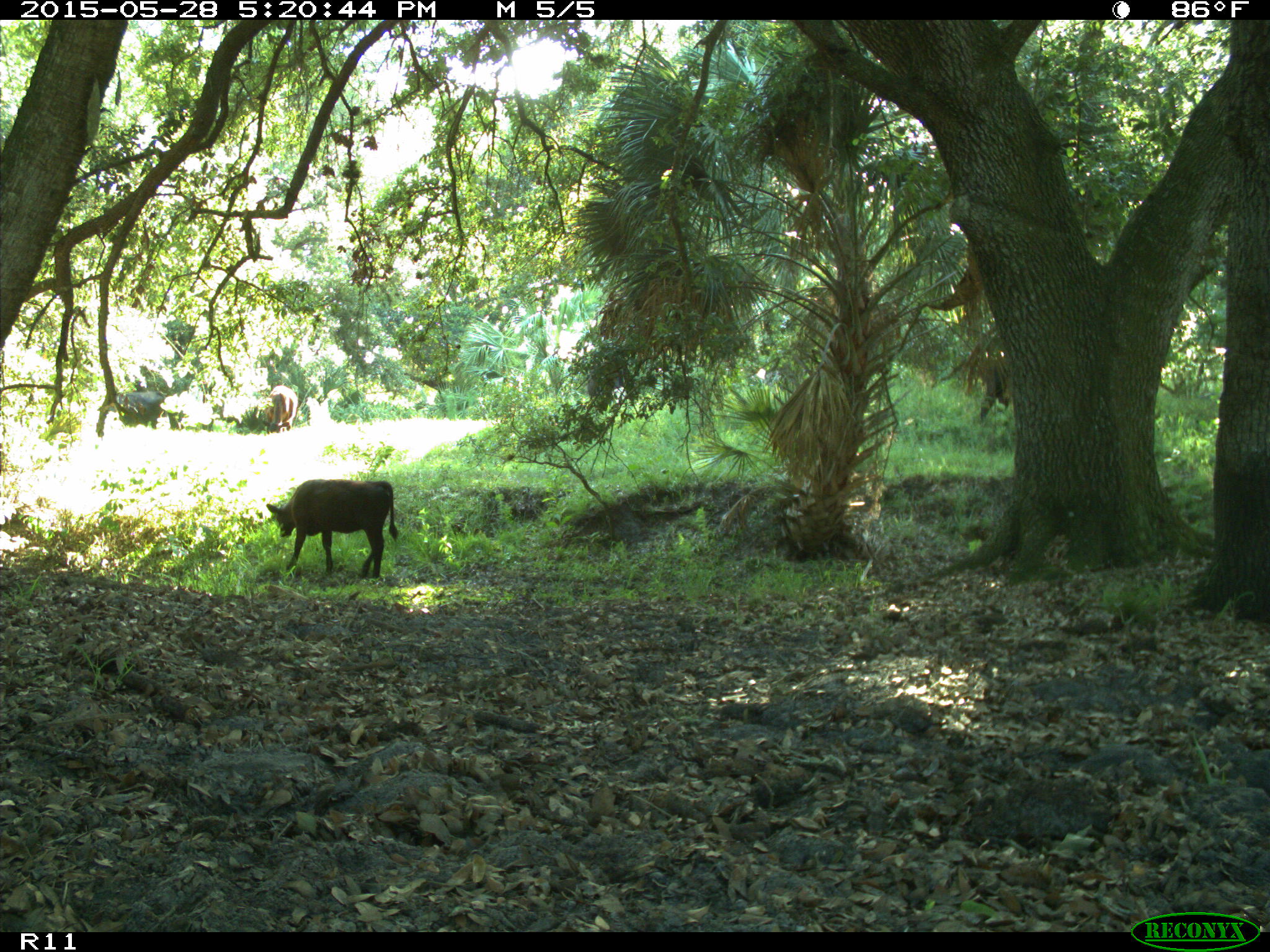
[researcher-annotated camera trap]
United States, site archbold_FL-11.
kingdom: Animalia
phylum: Chordata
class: Mammalia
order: Artiodactyla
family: Bovidae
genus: Bos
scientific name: Bos taurus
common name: domestic cow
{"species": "Bos taurus (domestic cow)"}